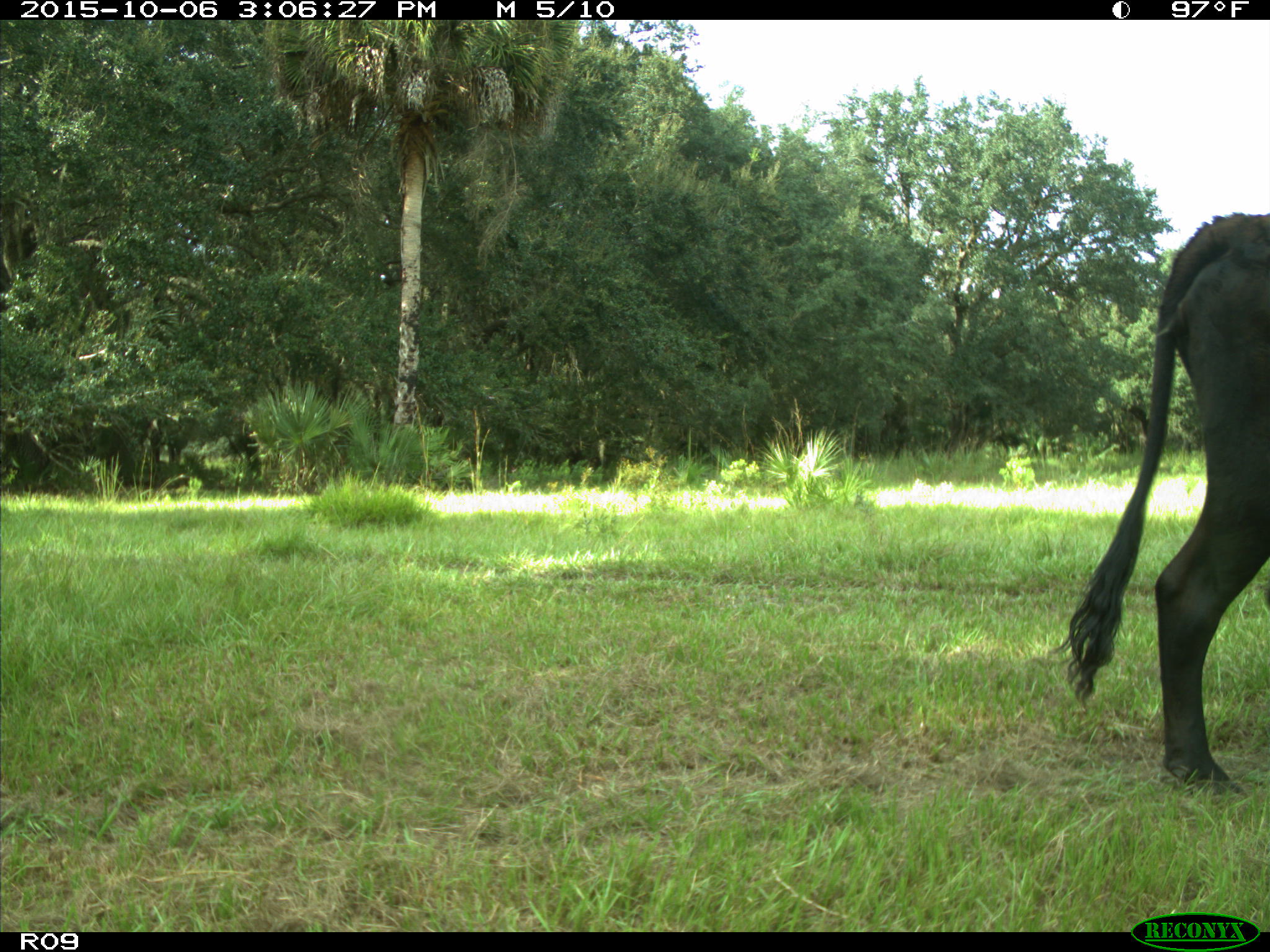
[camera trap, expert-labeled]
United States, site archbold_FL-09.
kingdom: Animalia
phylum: Chordata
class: Mammalia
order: Artiodactyla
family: Bovidae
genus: Bos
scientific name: Bos taurus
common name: domestic cow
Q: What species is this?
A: Bos taurus (domestic cow).